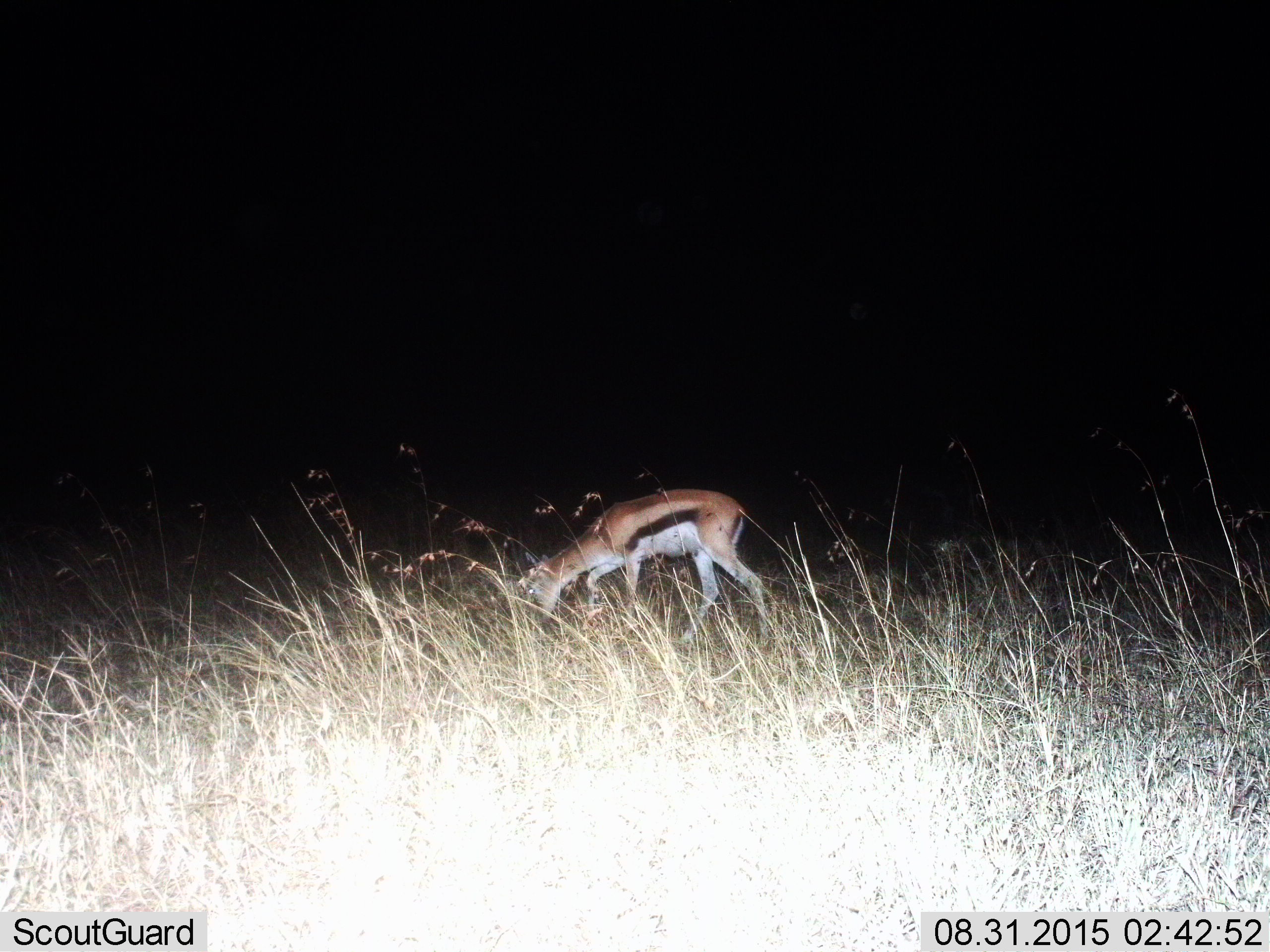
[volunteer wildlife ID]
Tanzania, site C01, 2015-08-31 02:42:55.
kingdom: Animalia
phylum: Chordata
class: Mammalia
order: Artiodactyla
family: Bovidae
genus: Eudorcas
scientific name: Eudorcas thomsonii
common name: thomson's gazelle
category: gazellethomsons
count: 1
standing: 31%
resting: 0%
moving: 31%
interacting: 0%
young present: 6%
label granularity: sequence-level